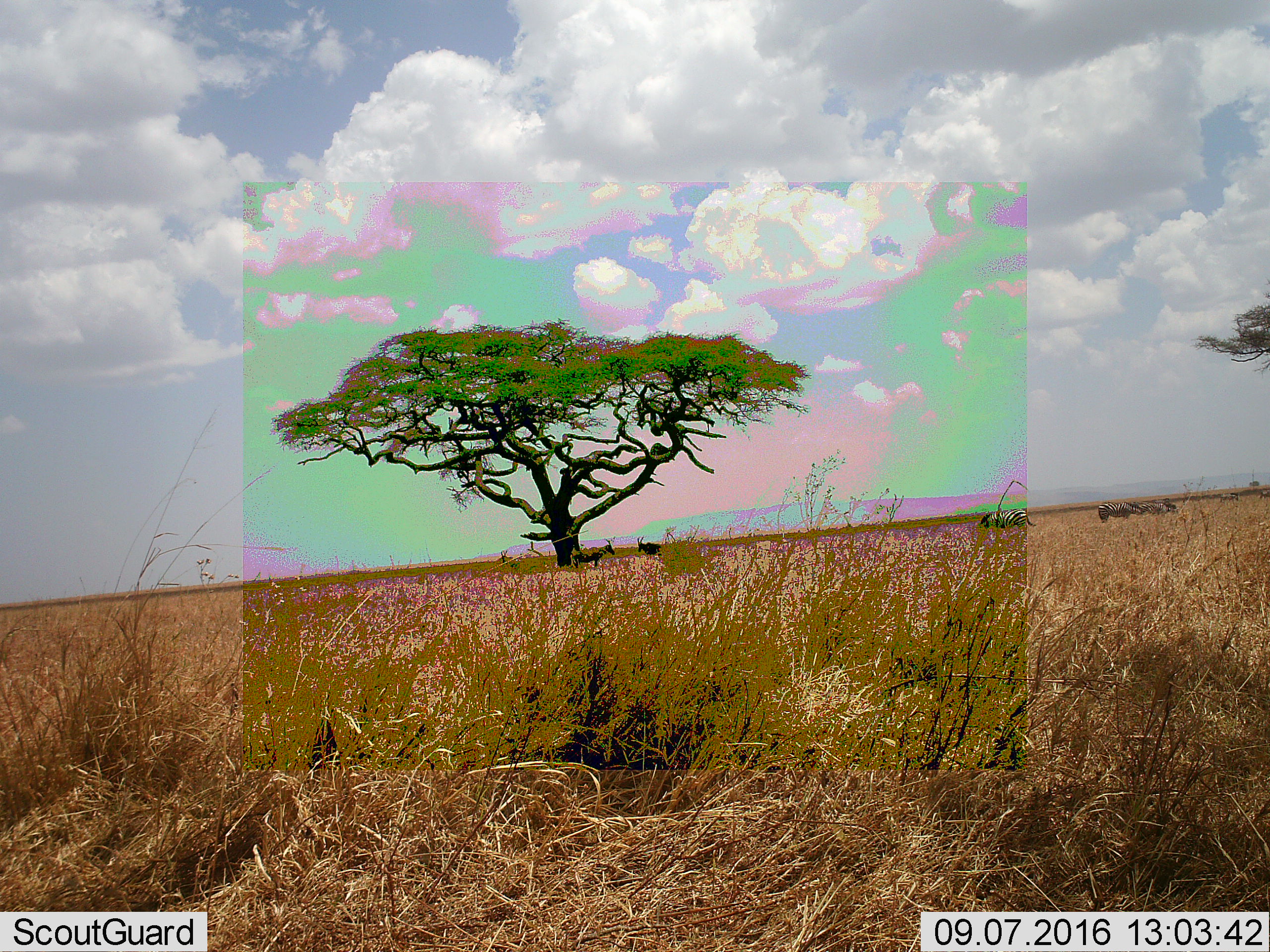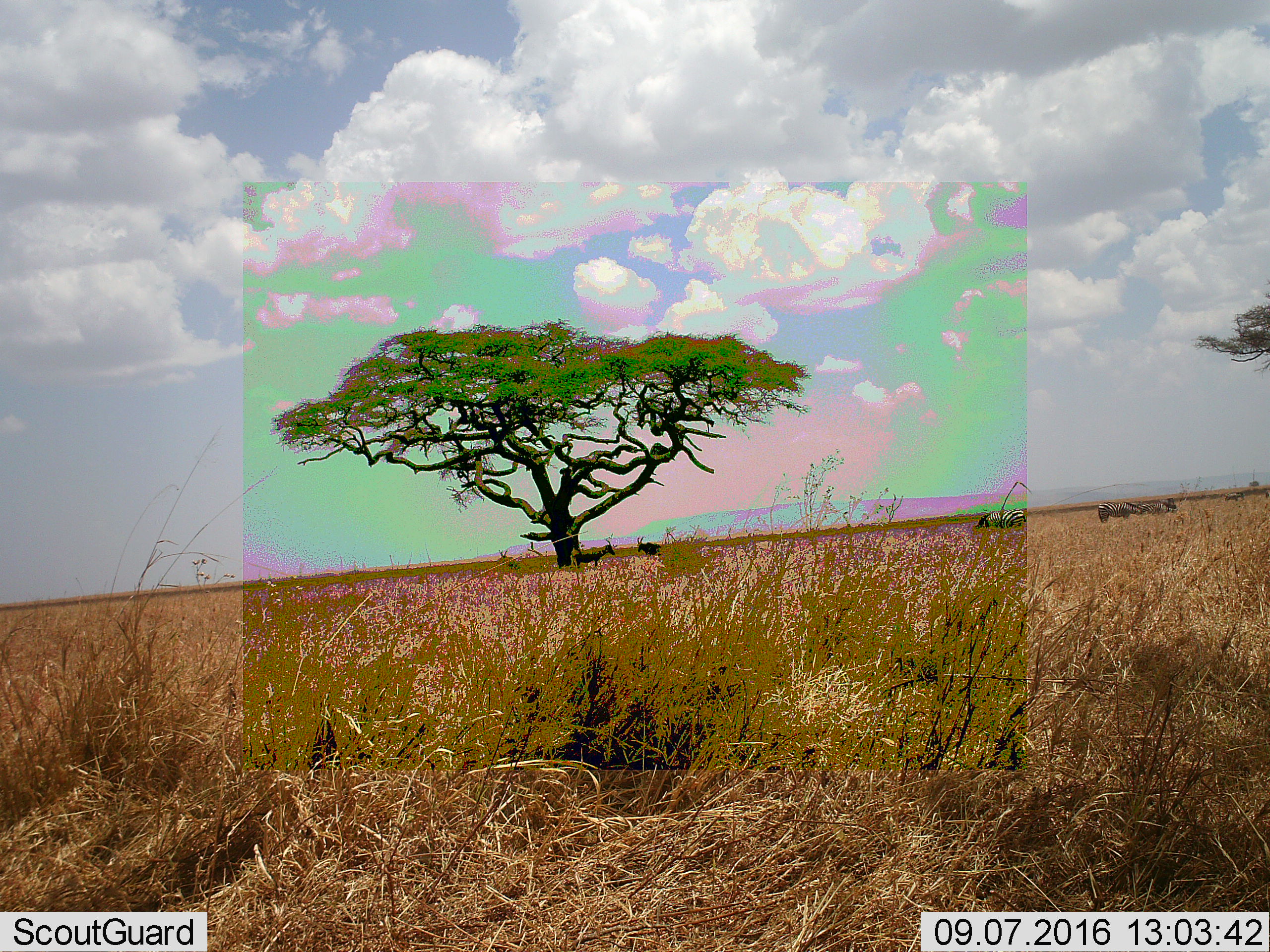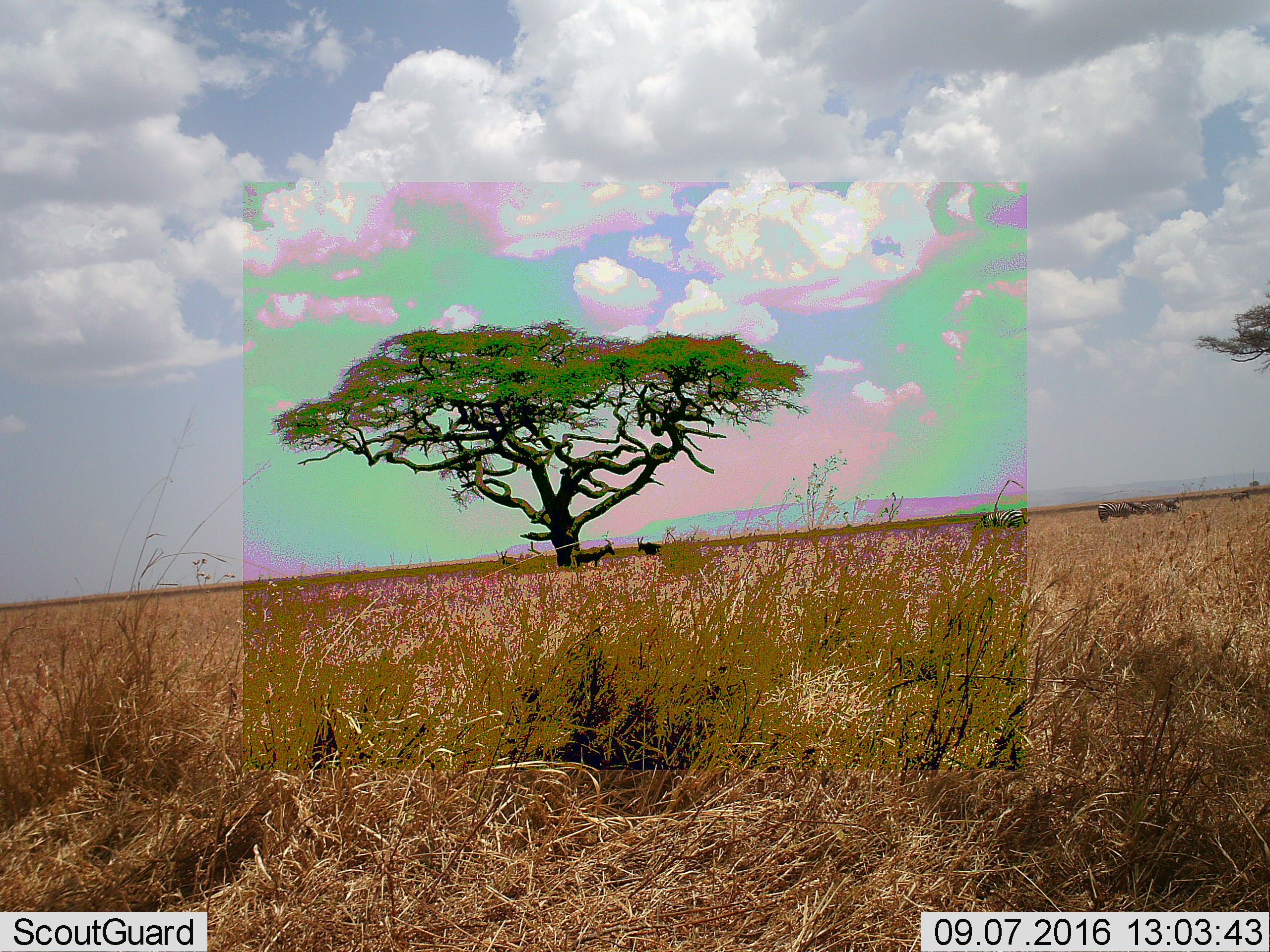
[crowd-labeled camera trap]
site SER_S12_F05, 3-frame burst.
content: unidentified animal